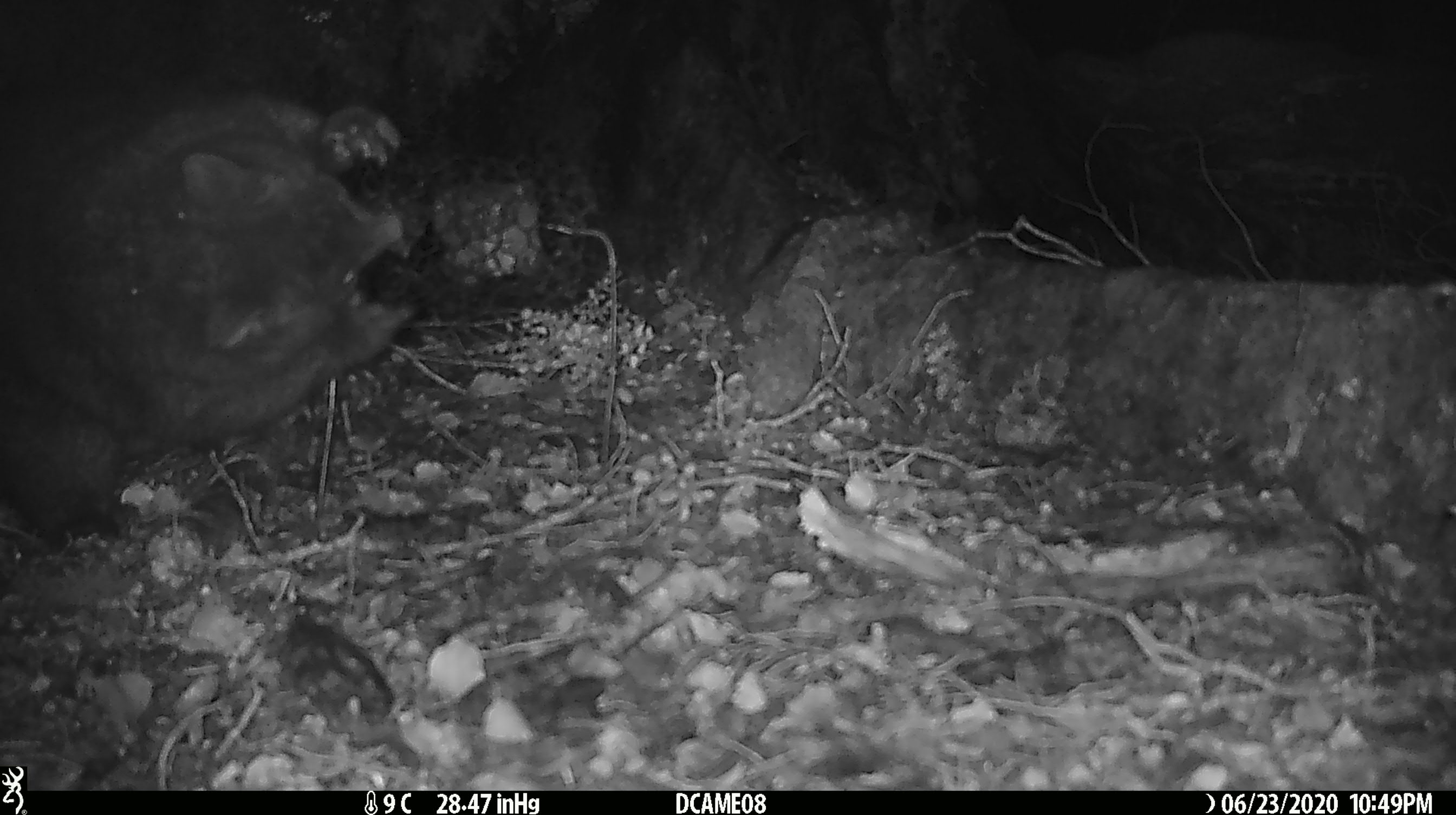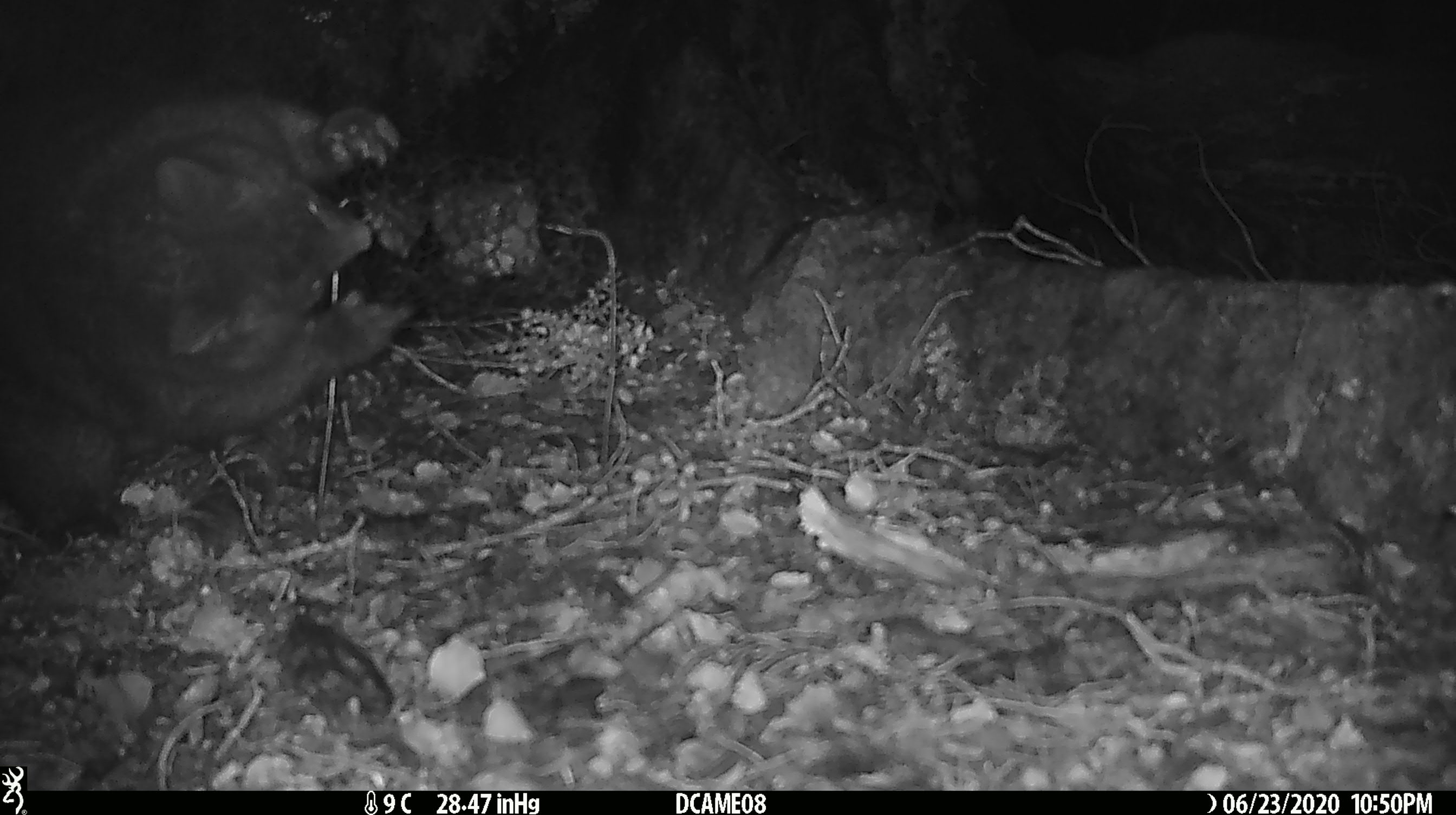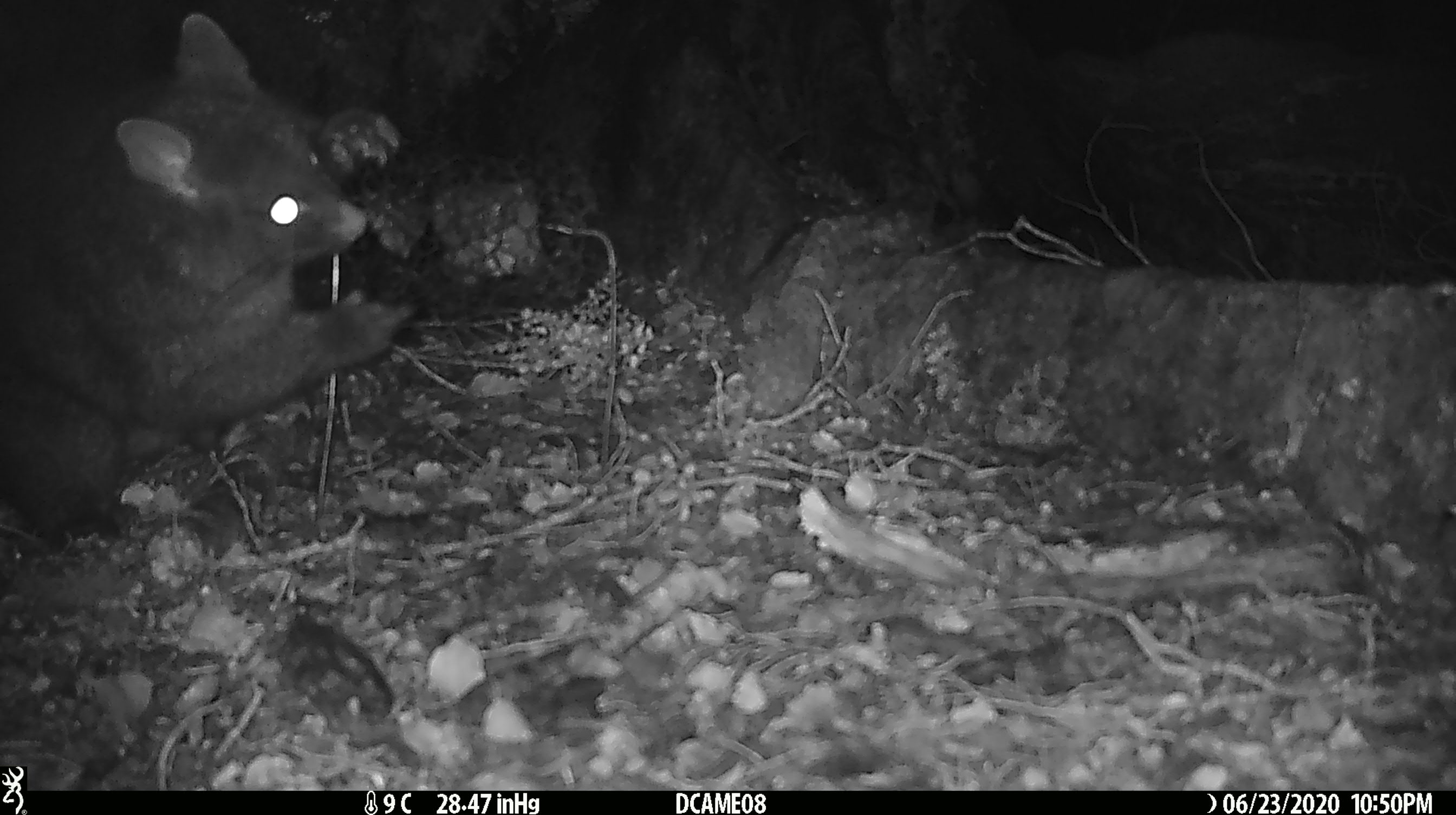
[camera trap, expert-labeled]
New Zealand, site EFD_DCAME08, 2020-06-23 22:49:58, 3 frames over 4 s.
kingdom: Animalia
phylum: Chordata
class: Mammalia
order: Diprotodontia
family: Phalangeridae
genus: Trichosurus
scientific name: Trichosurus vulpecula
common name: common brushtail possum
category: possum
Possum (common brushtail possum) (Trichosurus vulpecula).